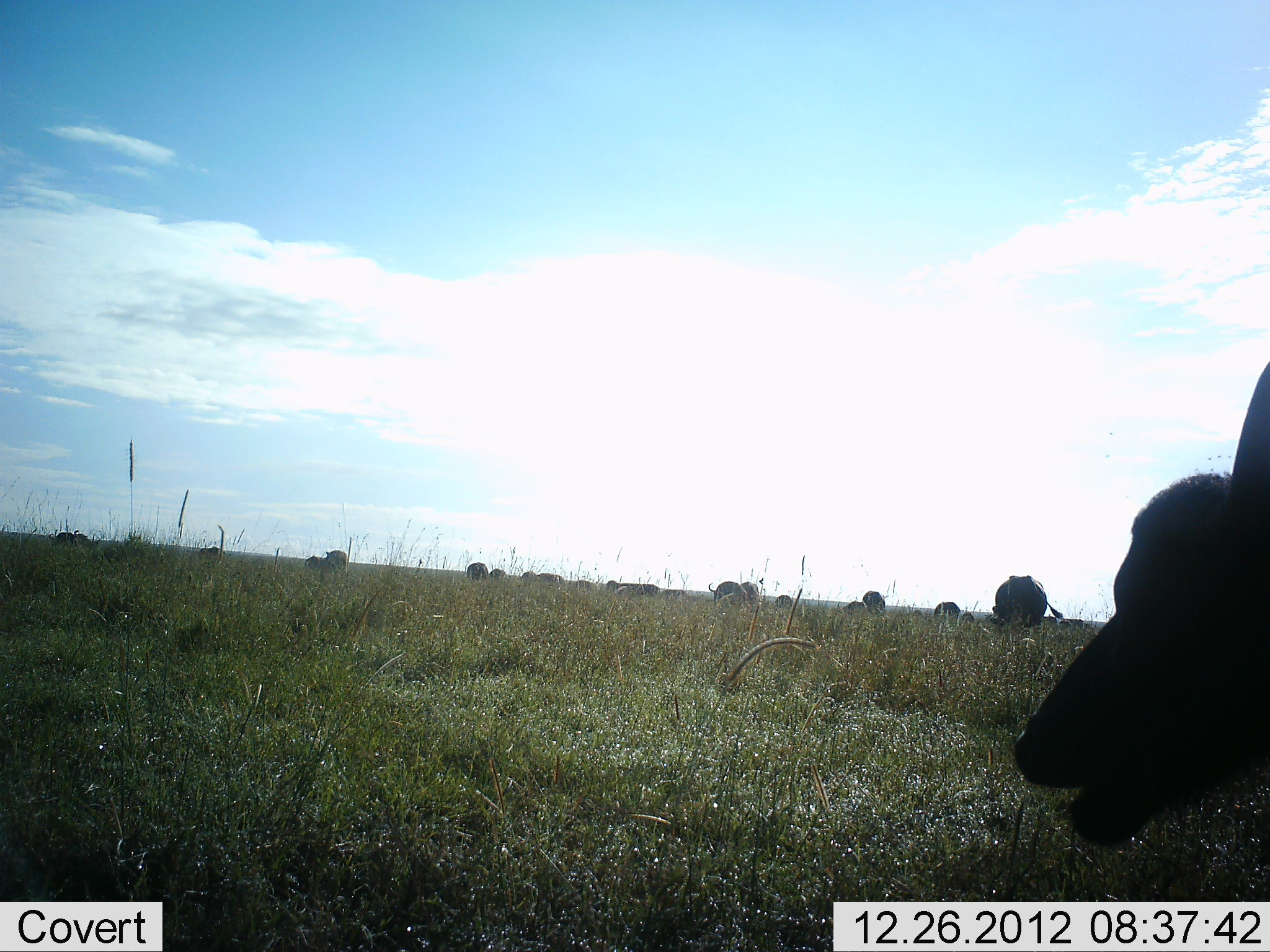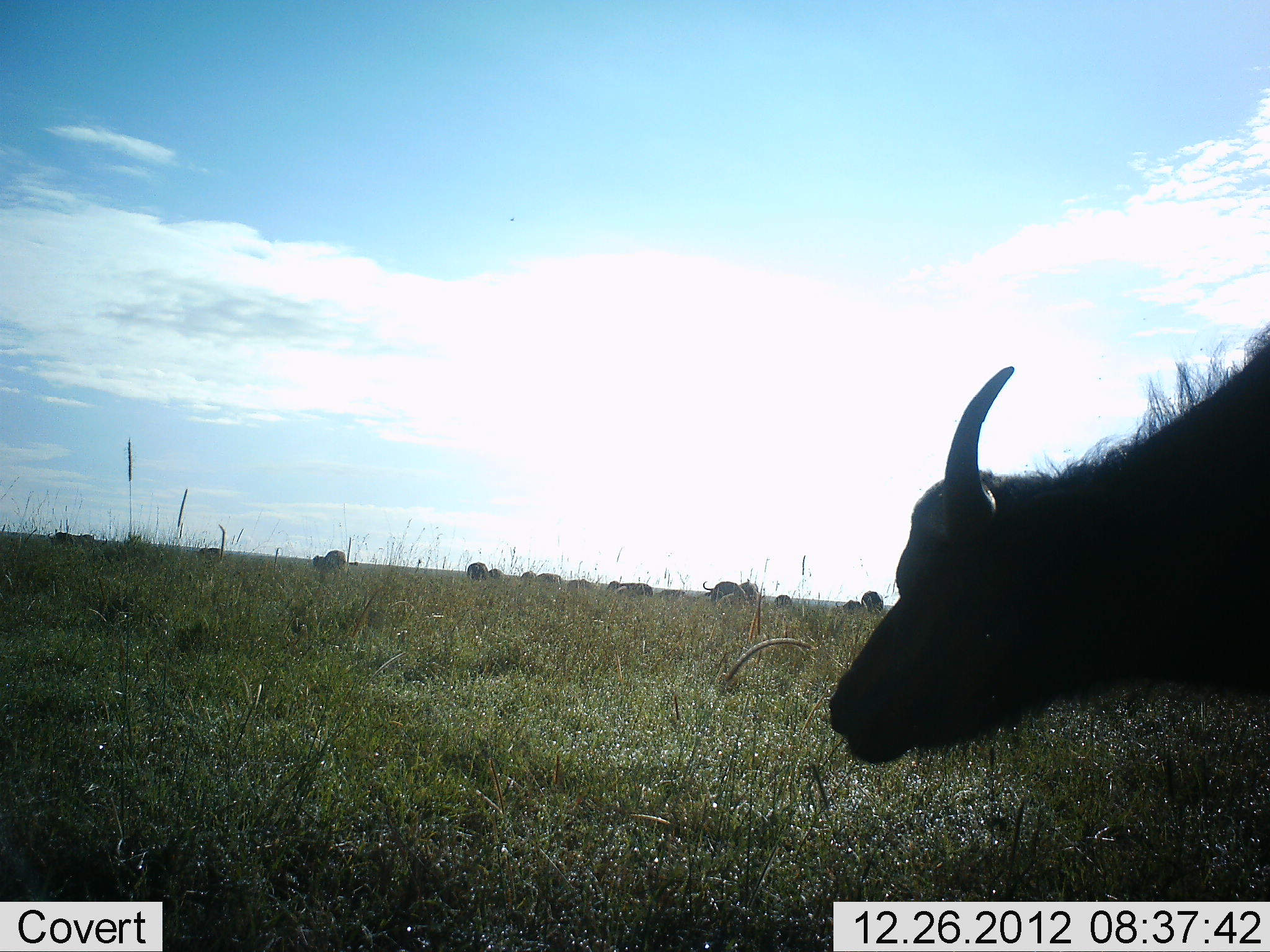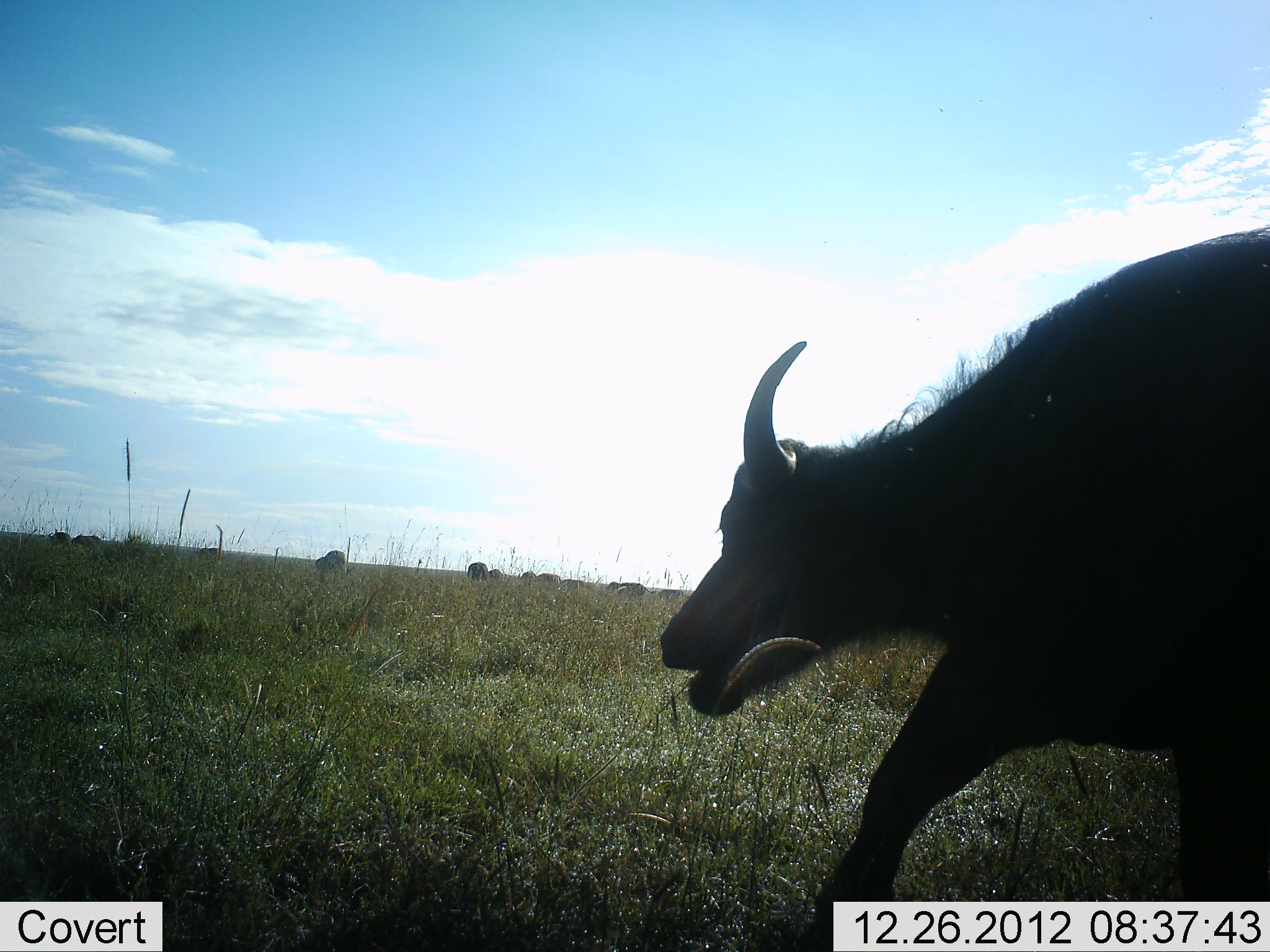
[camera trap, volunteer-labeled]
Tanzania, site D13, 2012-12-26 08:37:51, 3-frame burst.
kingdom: Animalia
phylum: Chordata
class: Mammalia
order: Artiodactyla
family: Bovidae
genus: Syncerus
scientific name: Syncerus caffer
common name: cape buffalo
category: buffalo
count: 11-50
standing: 42%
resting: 0%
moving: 92%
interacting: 0%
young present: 0%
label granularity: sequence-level